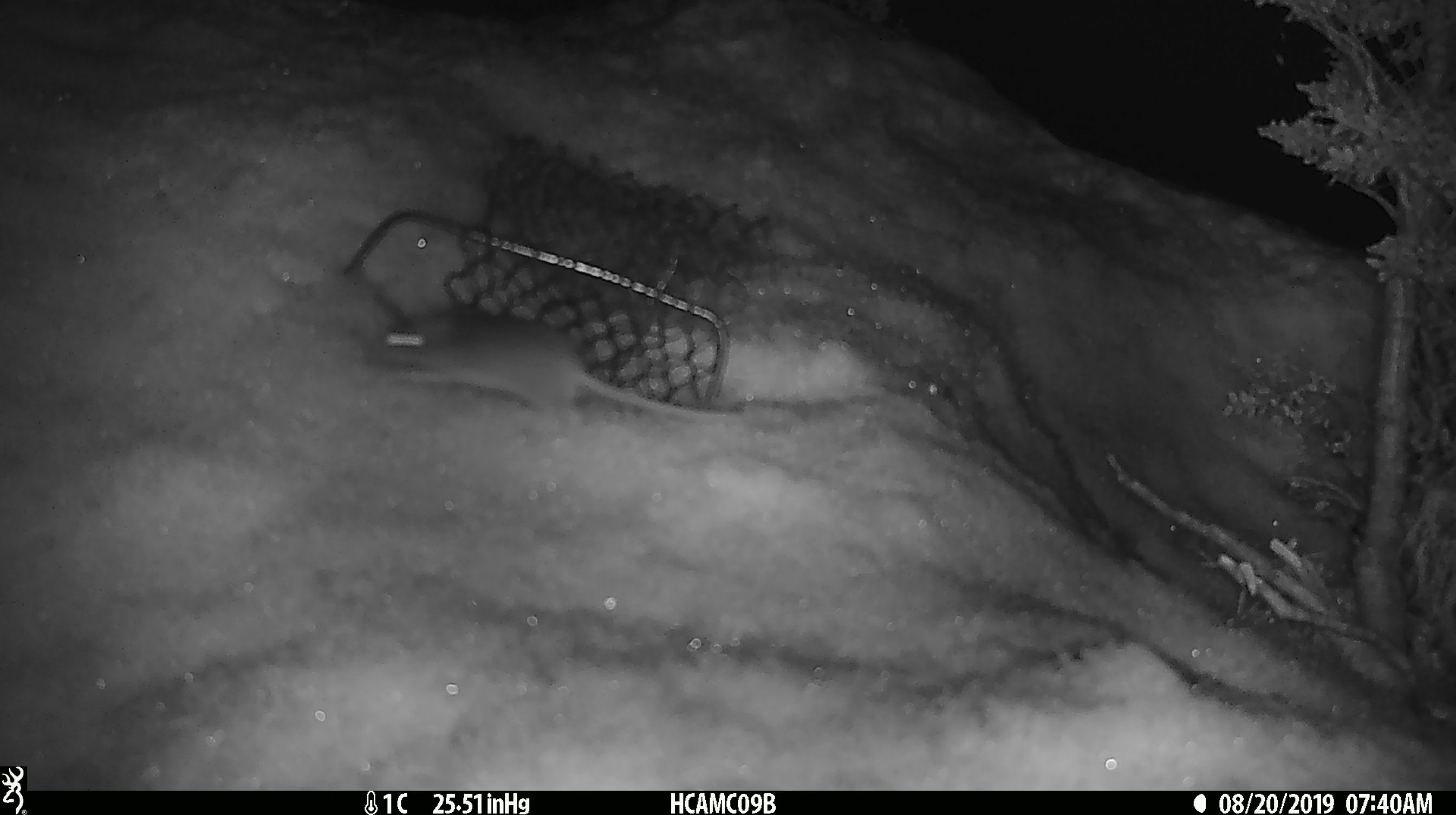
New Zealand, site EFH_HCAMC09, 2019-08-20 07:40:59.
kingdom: Animalia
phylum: Chordata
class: Mammalia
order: Rodentia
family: Muridae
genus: Mus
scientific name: Mus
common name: mouse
Mouse (Mus).